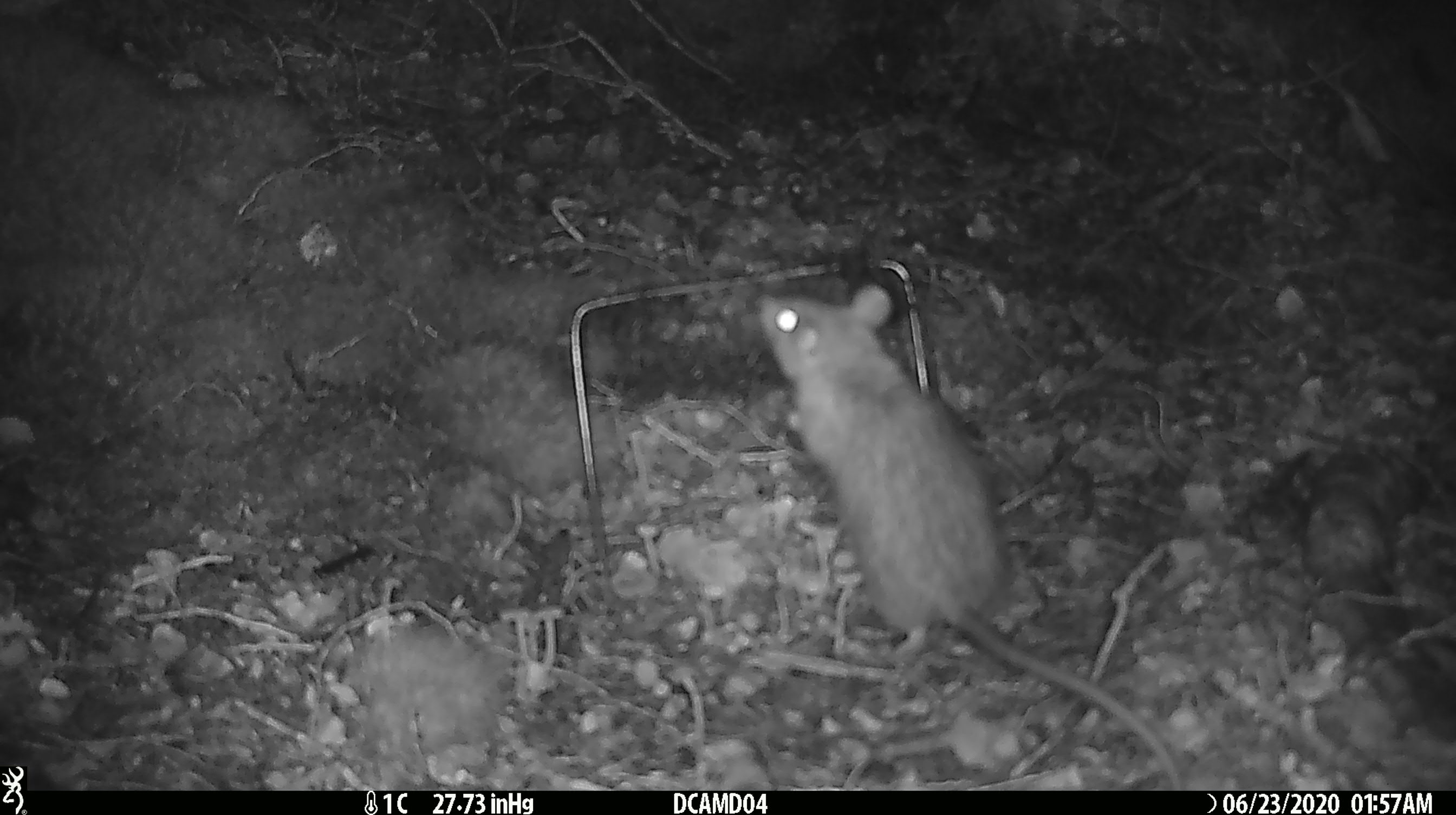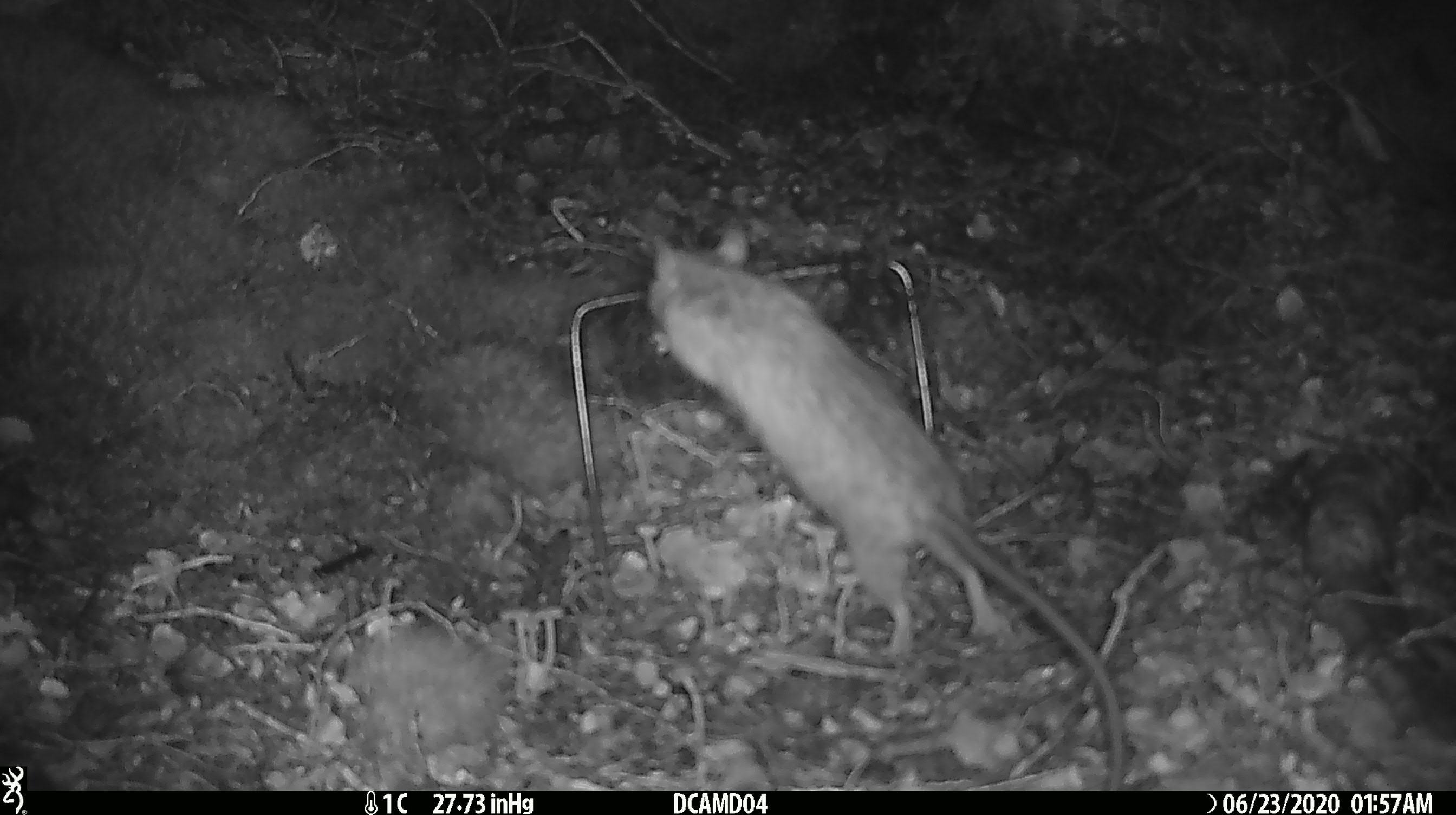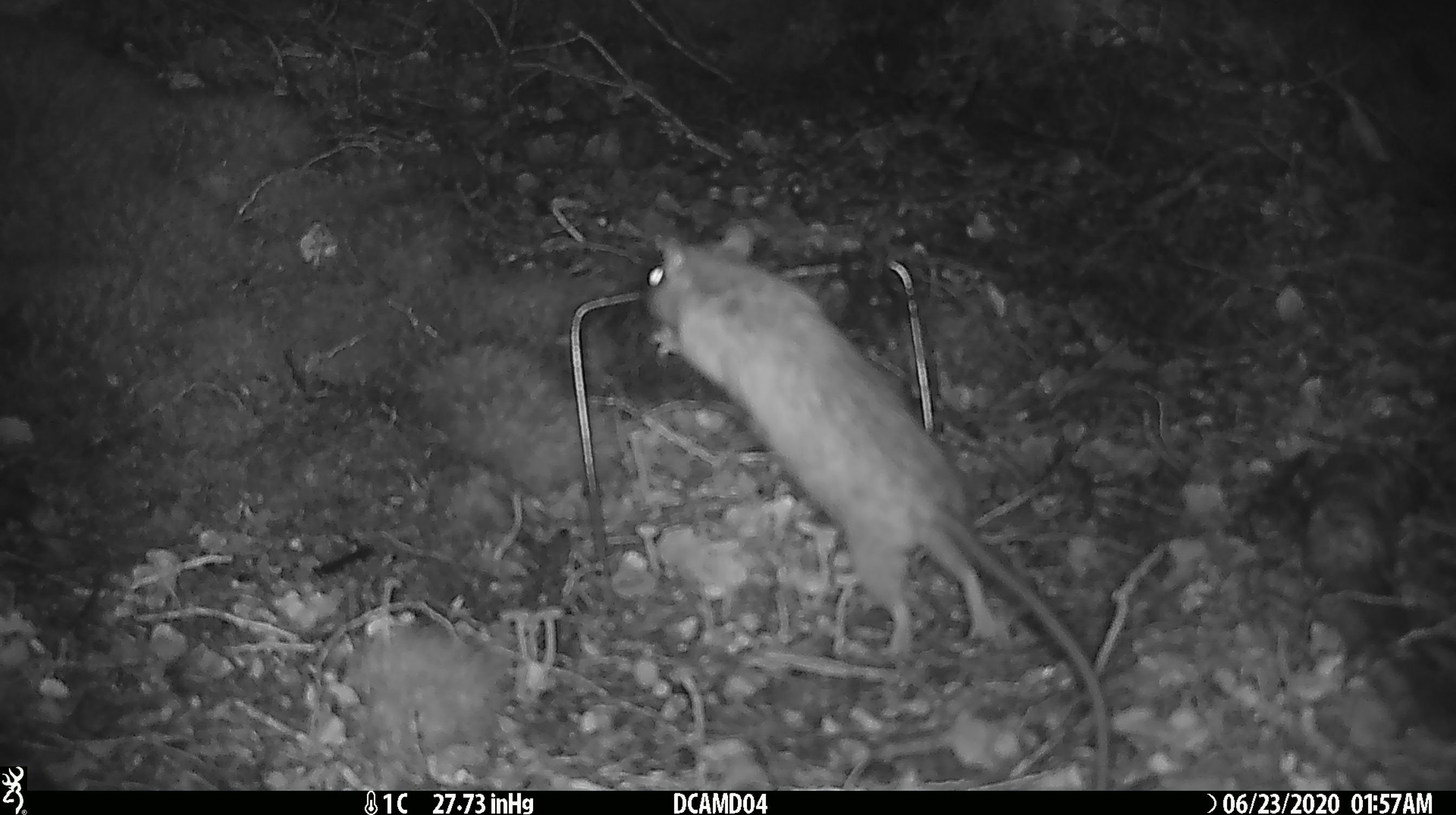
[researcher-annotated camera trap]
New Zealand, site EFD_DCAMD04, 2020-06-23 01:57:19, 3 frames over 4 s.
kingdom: Animalia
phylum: Chordata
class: Mammalia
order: Rodentia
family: Muridae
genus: Rattus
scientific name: Rattus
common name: rat